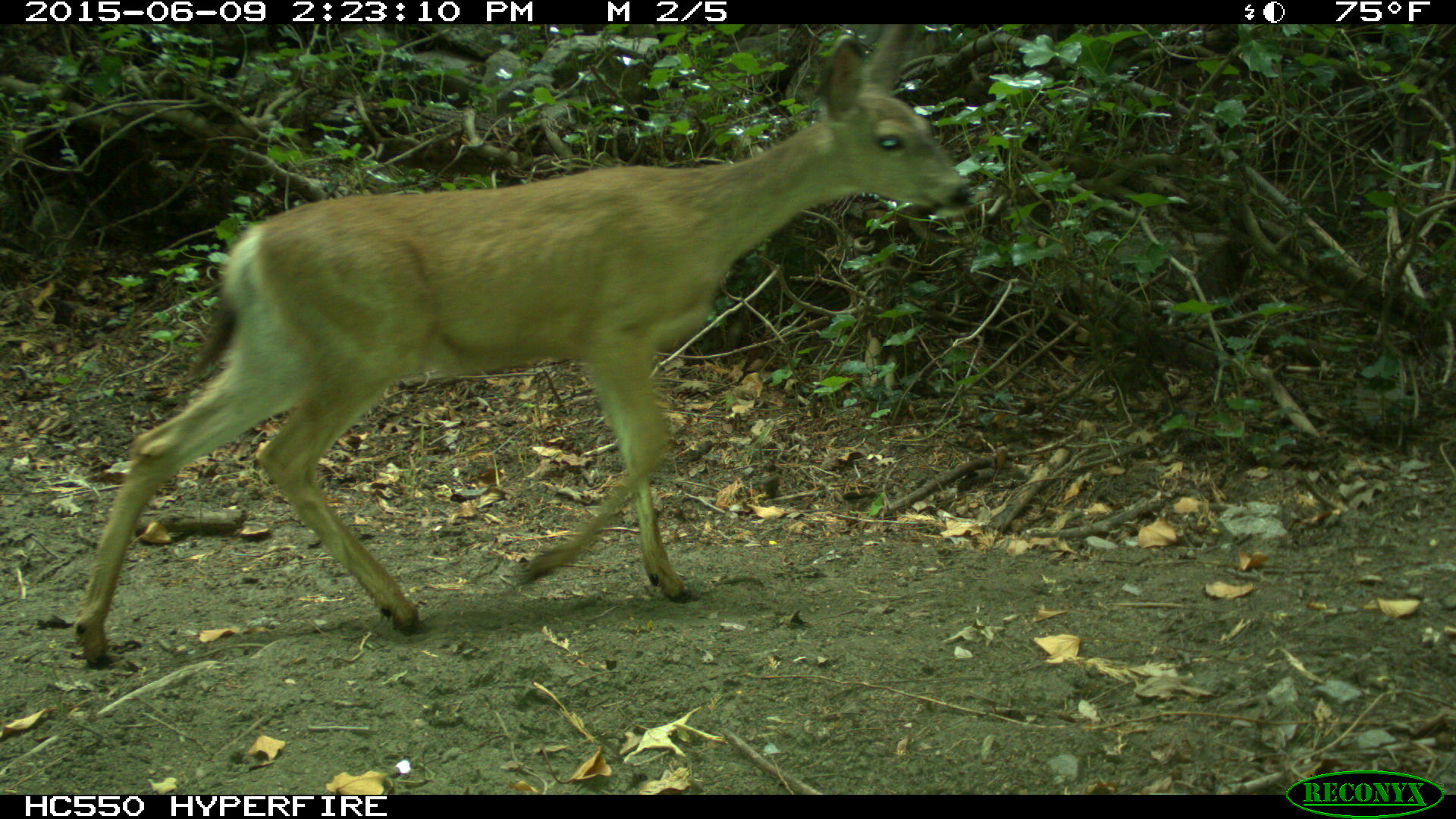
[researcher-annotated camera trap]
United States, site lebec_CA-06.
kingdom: Animalia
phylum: Chordata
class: Mammalia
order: Artiodactyla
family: Cervidae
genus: Odocoileus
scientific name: Odocoileus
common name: deer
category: unidentified deer